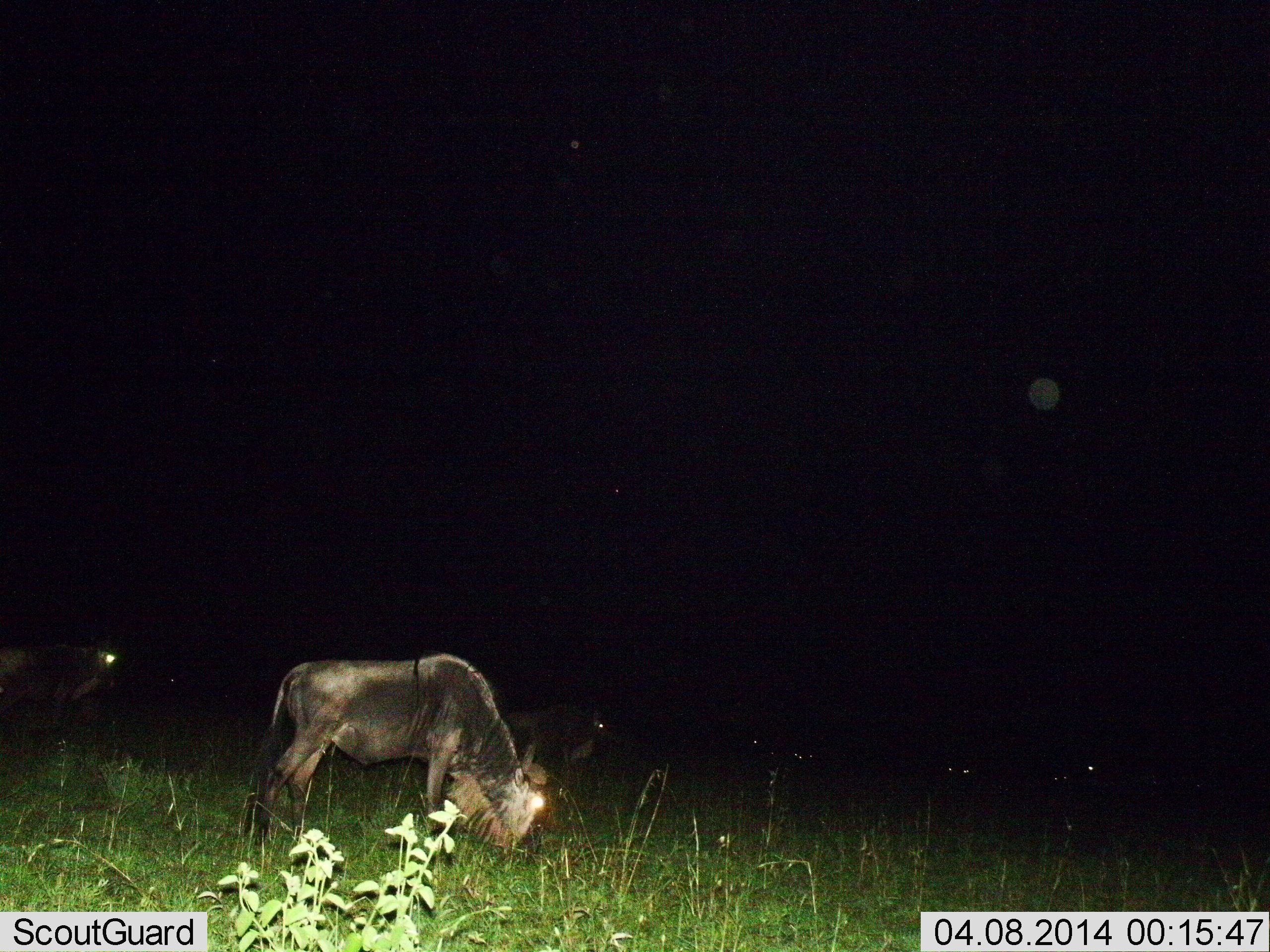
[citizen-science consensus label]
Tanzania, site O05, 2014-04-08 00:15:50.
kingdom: Animalia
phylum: Chordata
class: Mammalia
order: Artiodactyla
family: Bovidae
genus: Connochaetes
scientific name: Connochaetes taurinus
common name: blue wildebeest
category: wildebeest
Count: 6.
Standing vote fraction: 20%.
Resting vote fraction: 0%.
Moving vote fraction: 20%.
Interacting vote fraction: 0%.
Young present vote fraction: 0%.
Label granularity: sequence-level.